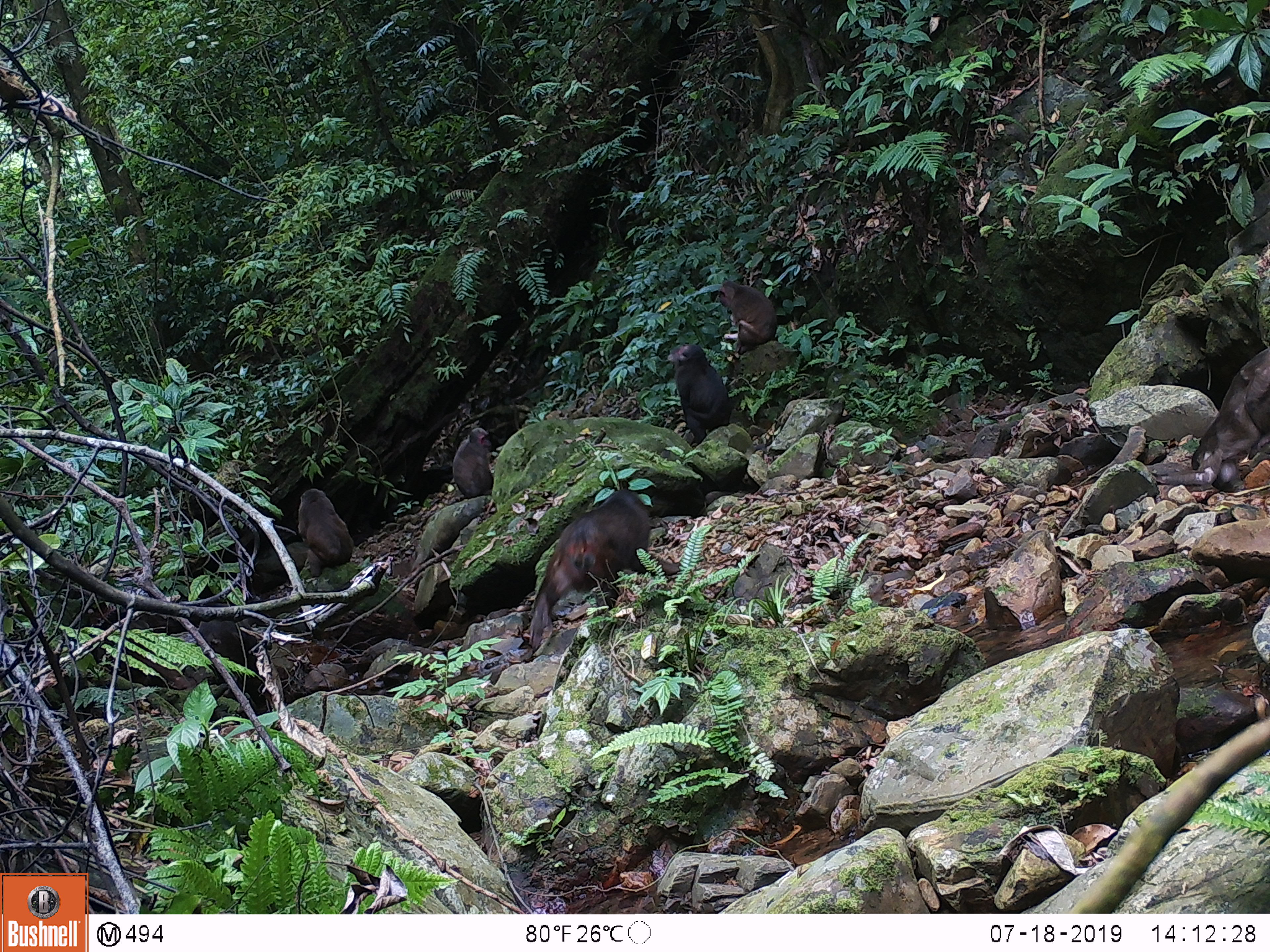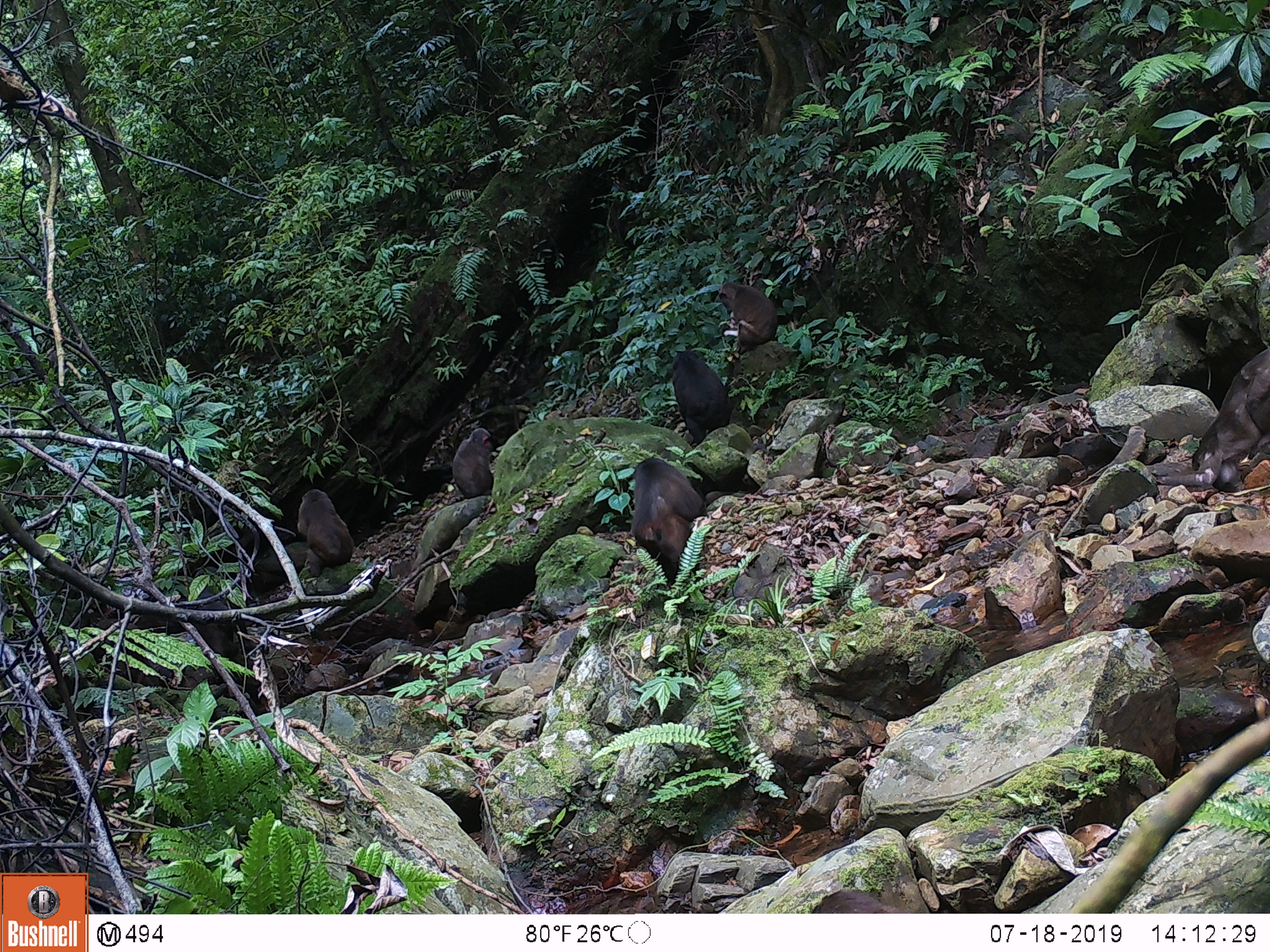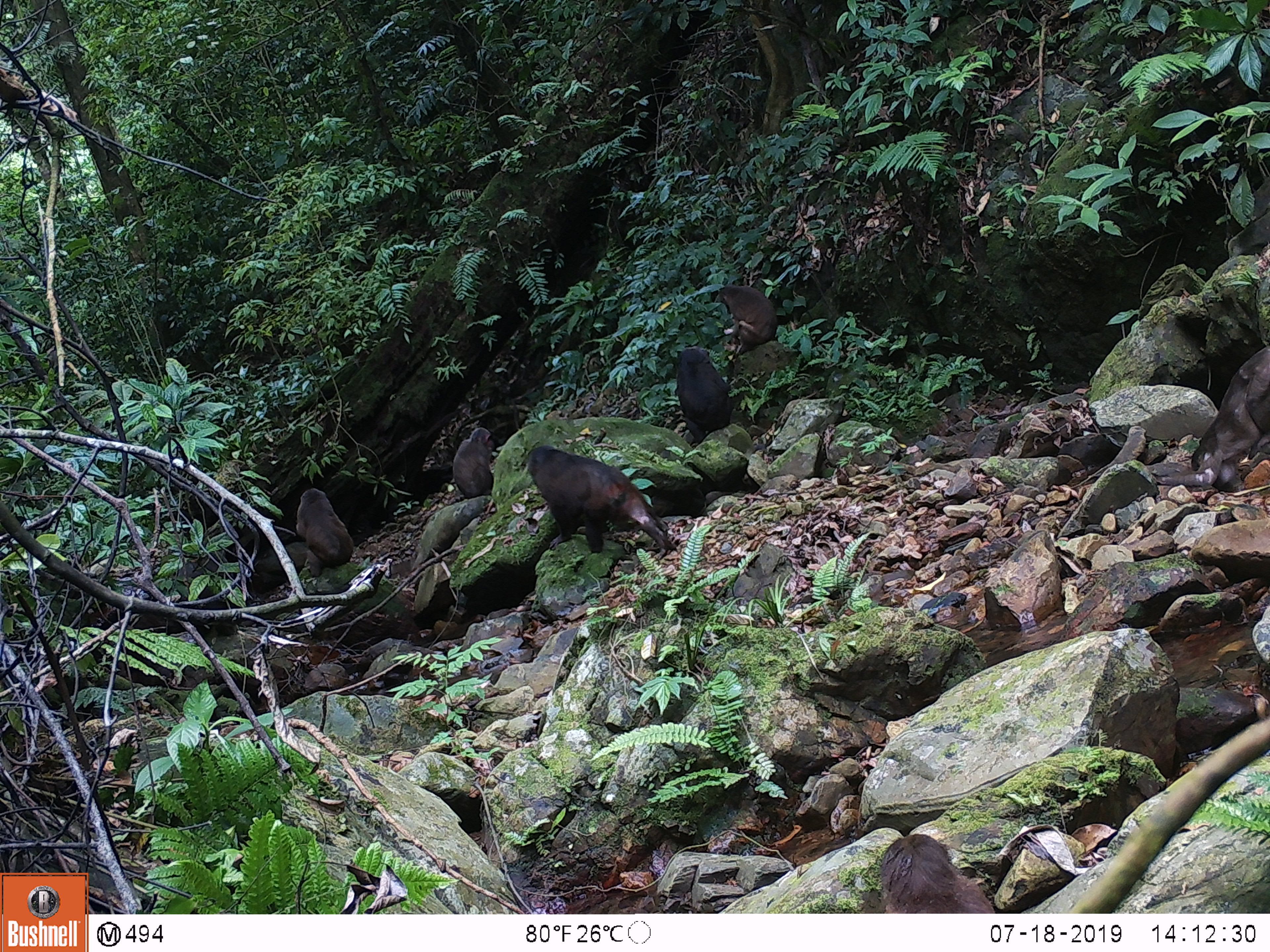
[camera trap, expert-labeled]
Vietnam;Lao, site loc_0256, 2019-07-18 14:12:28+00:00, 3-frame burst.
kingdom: Animalia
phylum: Chordata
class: Mammalia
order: Primates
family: Cercopithecidae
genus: Macaca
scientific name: Macaca arctoides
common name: stump-tailed macaque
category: stump tailed macaque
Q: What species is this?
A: Stump tailed macaque (stump-tailed macaque) (Macaca arctoides).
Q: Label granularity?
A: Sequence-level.